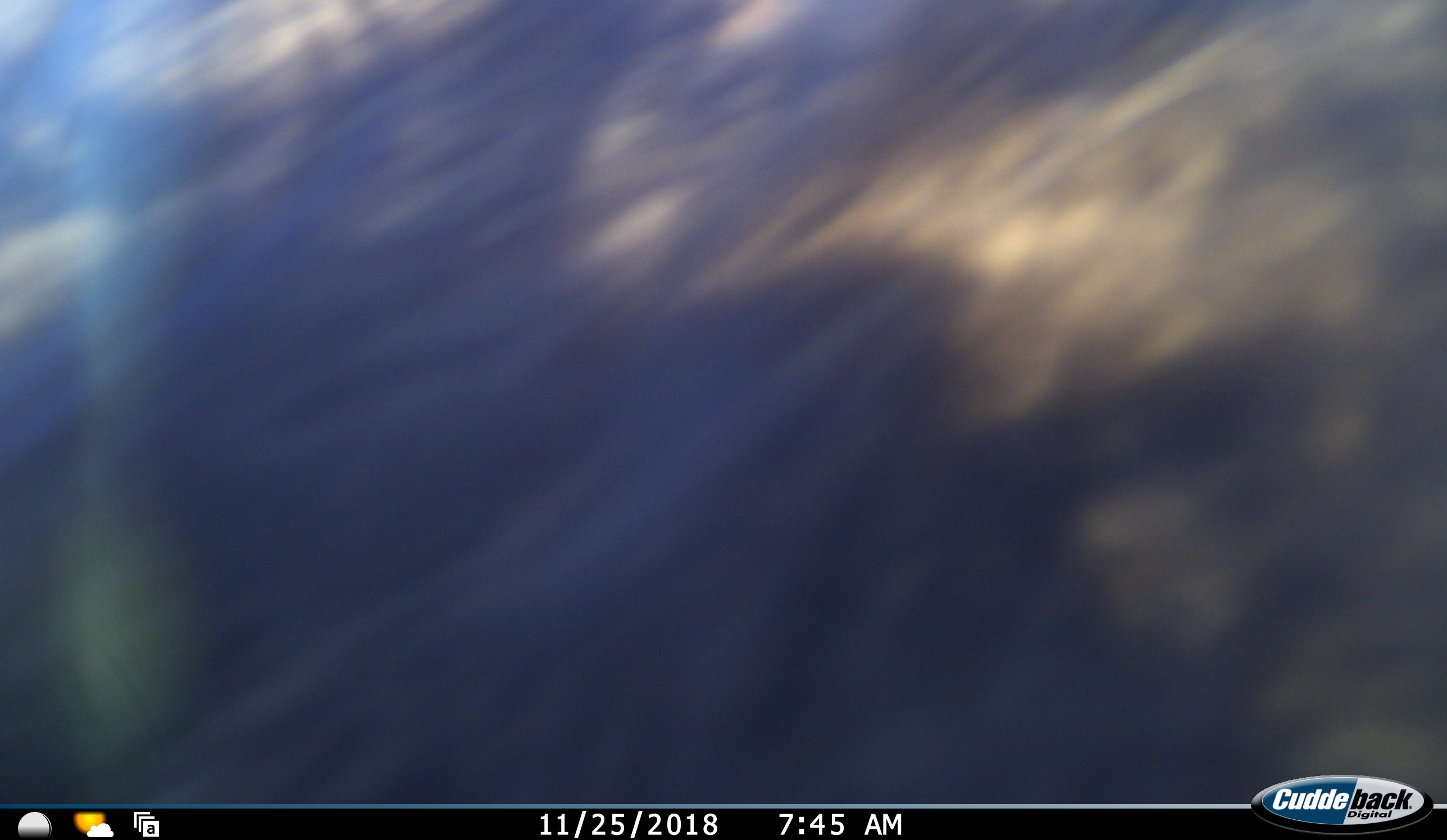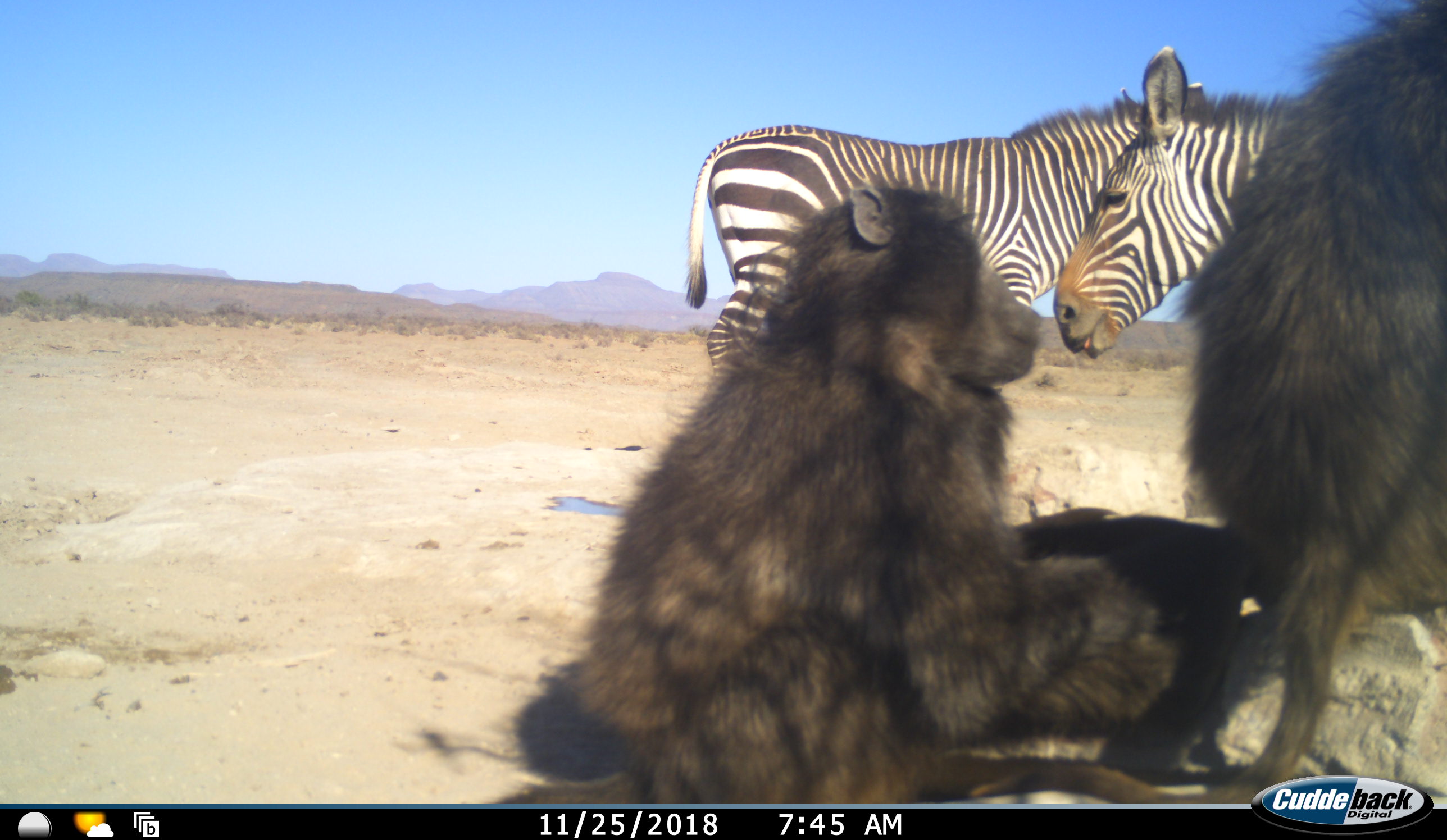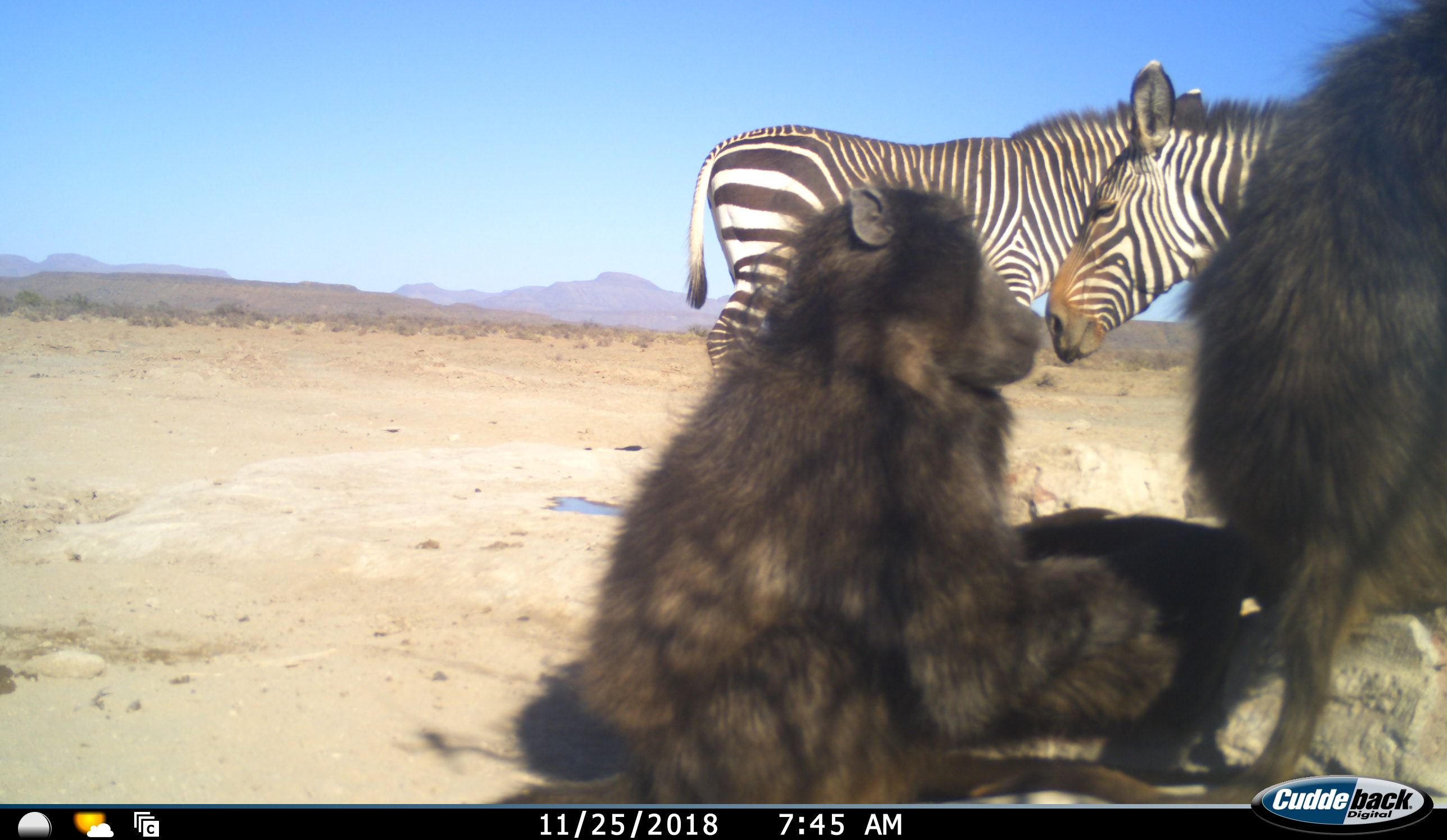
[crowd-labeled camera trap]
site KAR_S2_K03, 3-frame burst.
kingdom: Animalia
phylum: Chordata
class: Mammalia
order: Primates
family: Cercopithecidae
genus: Papio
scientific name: Papio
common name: baboon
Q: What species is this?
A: Baboon (Papio).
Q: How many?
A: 2.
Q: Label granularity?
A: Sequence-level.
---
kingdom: Animalia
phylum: Chordata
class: Mammalia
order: Perissodactyla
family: Equidae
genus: Equus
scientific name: Equus zebra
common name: mountain zebra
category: zebramountain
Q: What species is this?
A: Zebramountain (mountain zebra) (Equus zebra).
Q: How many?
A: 2.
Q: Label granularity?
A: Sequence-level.